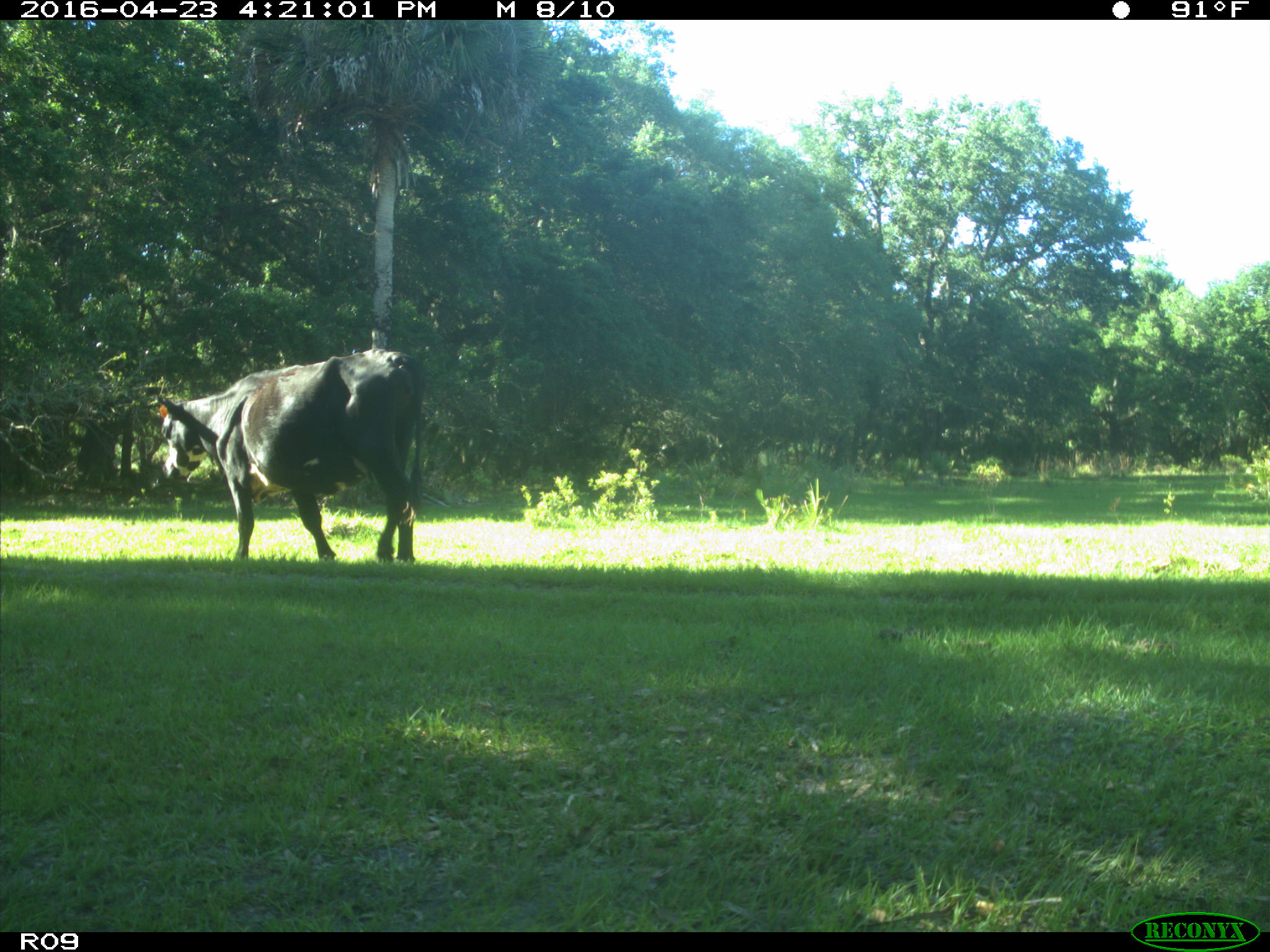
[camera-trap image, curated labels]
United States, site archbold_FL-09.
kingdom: Animalia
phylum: Chordata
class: Mammalia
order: Artiodactyla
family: Bovidae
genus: Bos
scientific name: Bos taurus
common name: domestic cow